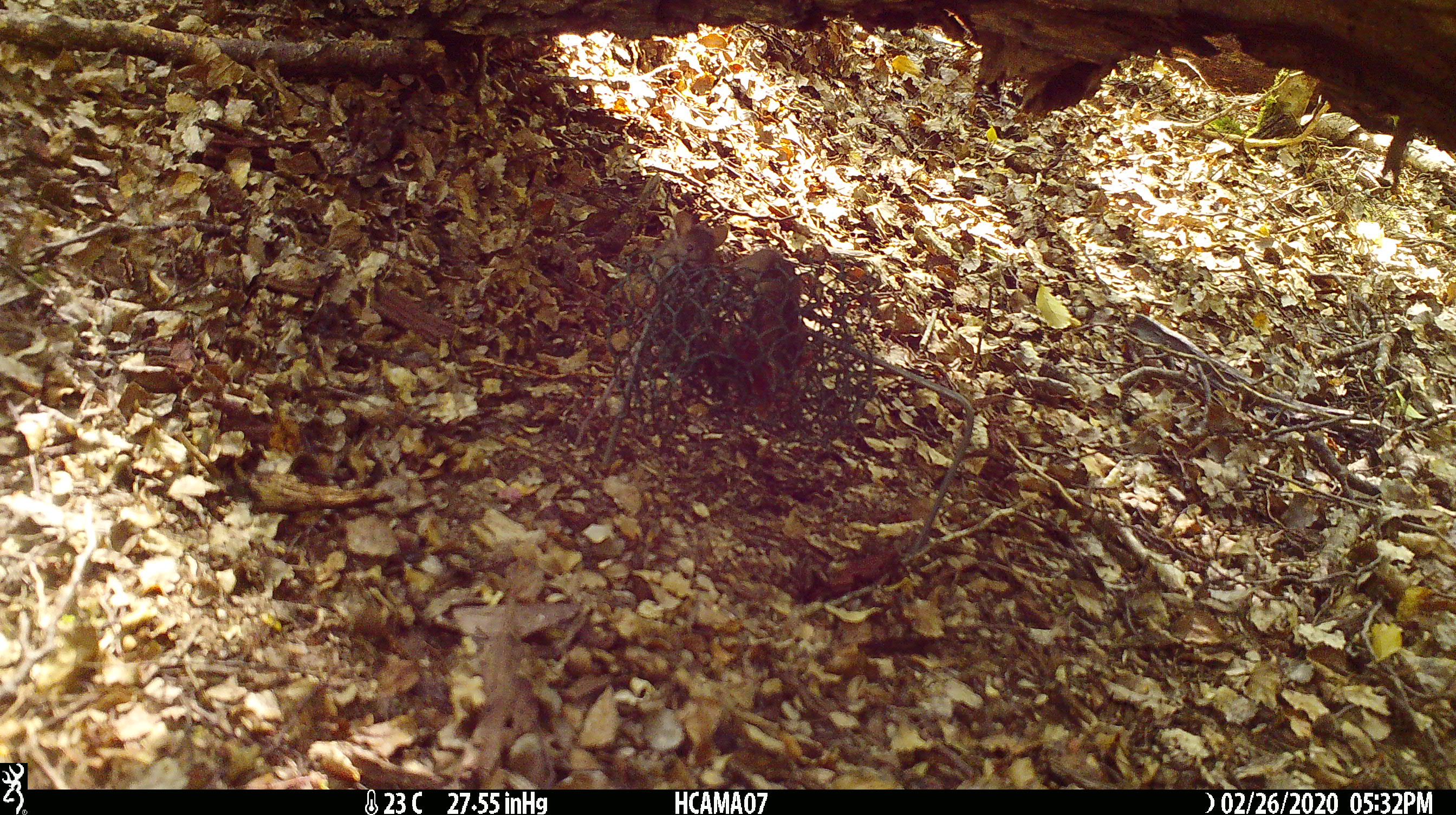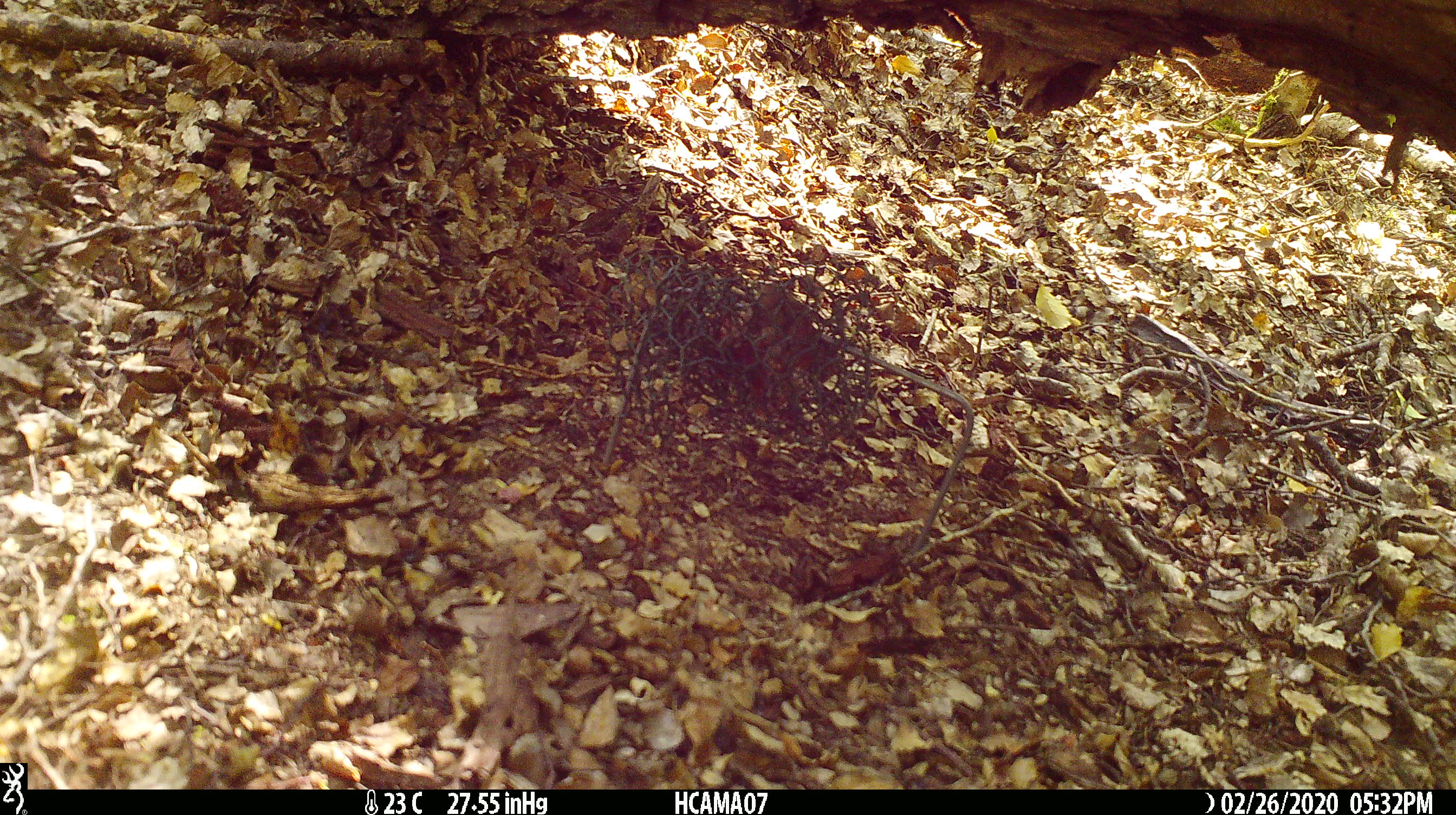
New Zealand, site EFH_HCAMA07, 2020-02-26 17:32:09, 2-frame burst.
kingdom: Animalia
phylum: Chordata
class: Mammalia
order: Rodentia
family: Muridae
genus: Mus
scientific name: Mus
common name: mouse